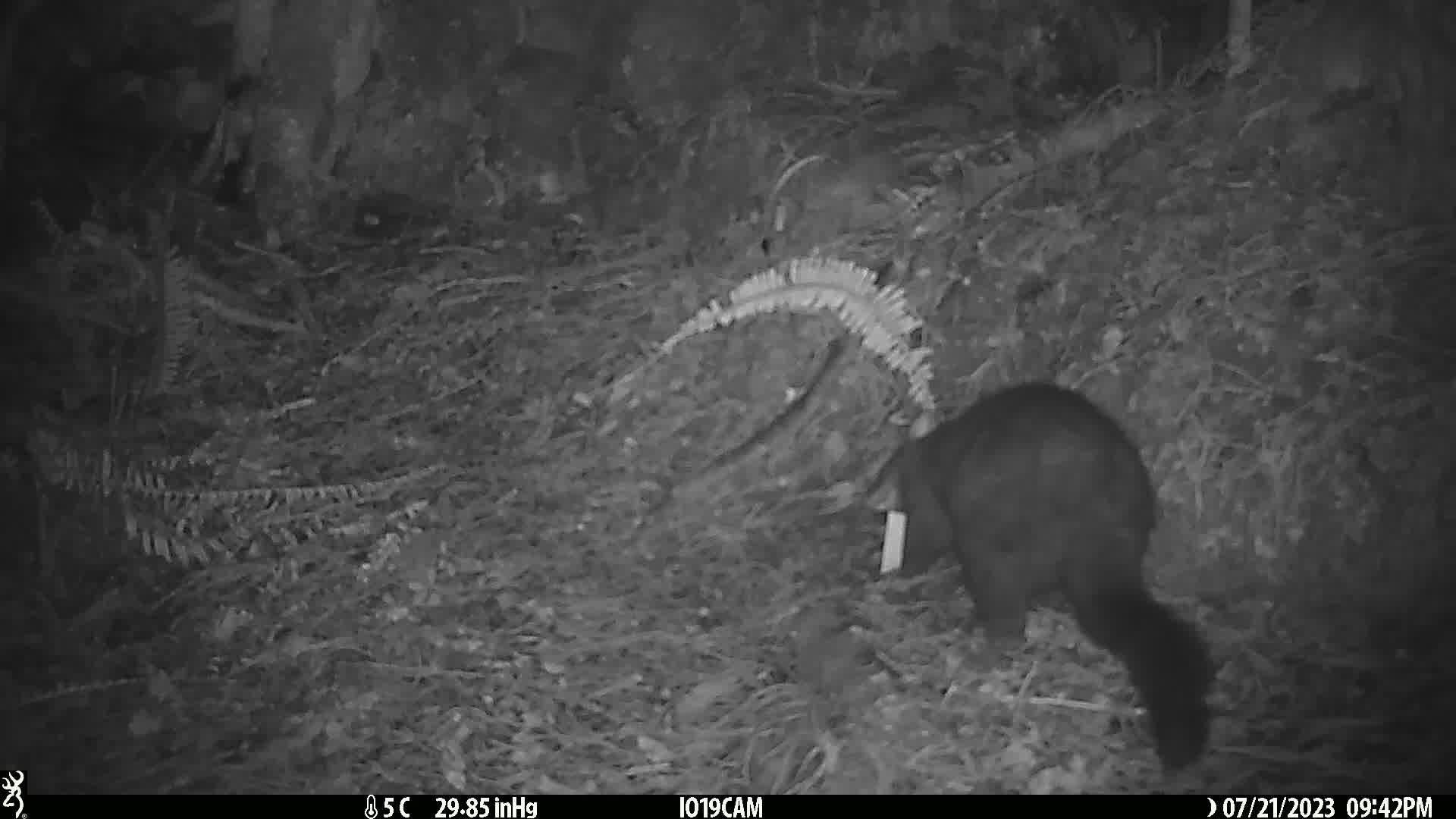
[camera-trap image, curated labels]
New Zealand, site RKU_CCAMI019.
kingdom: Animalia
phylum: Chordata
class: Mammalia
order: Diprotodontia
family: Phalangeridae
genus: Trichosurus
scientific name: Trichosurus vulpecula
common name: common brushtail possum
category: possum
Possum (common brushtail possum) (Trichosurus vulpecula).